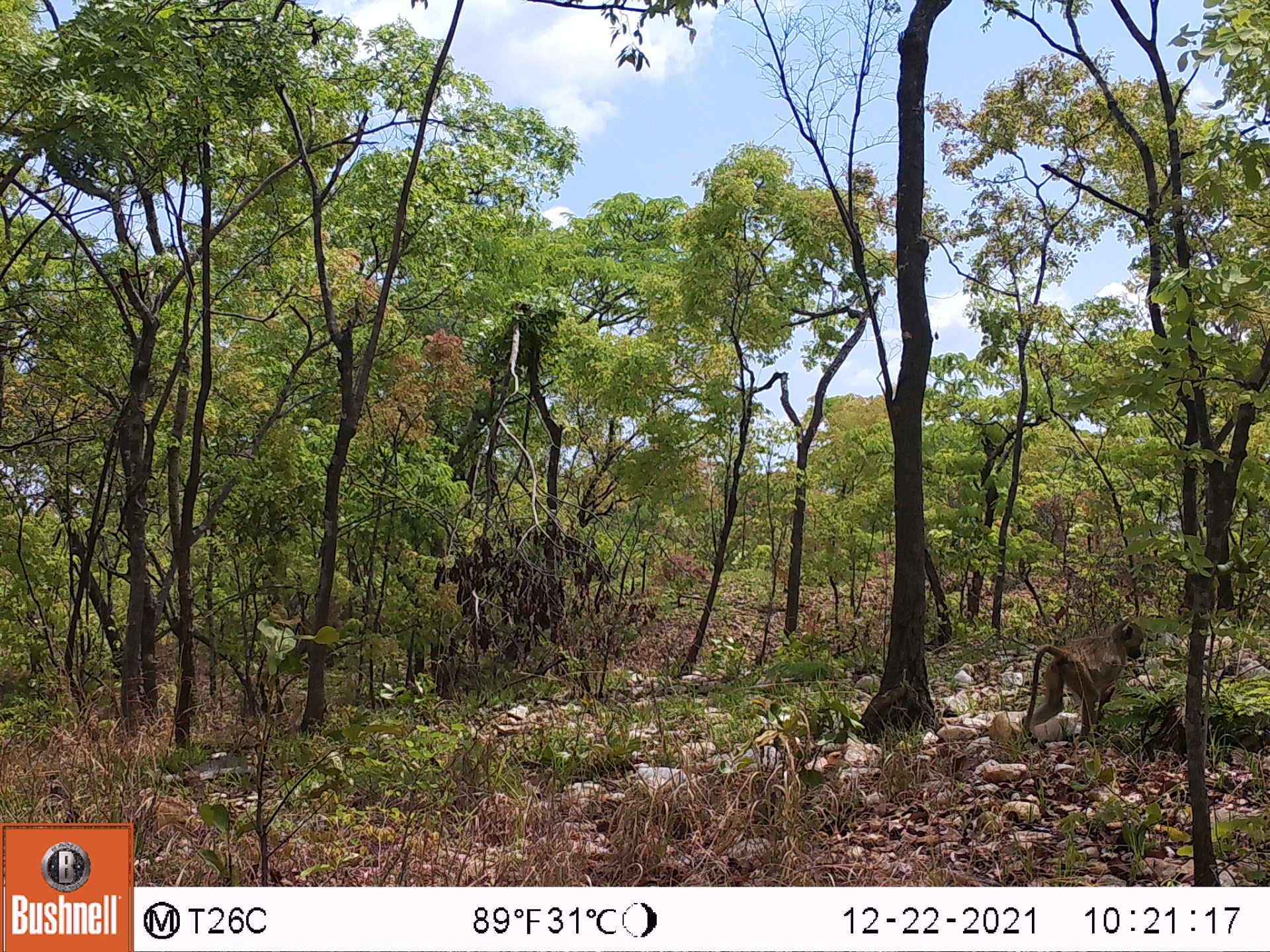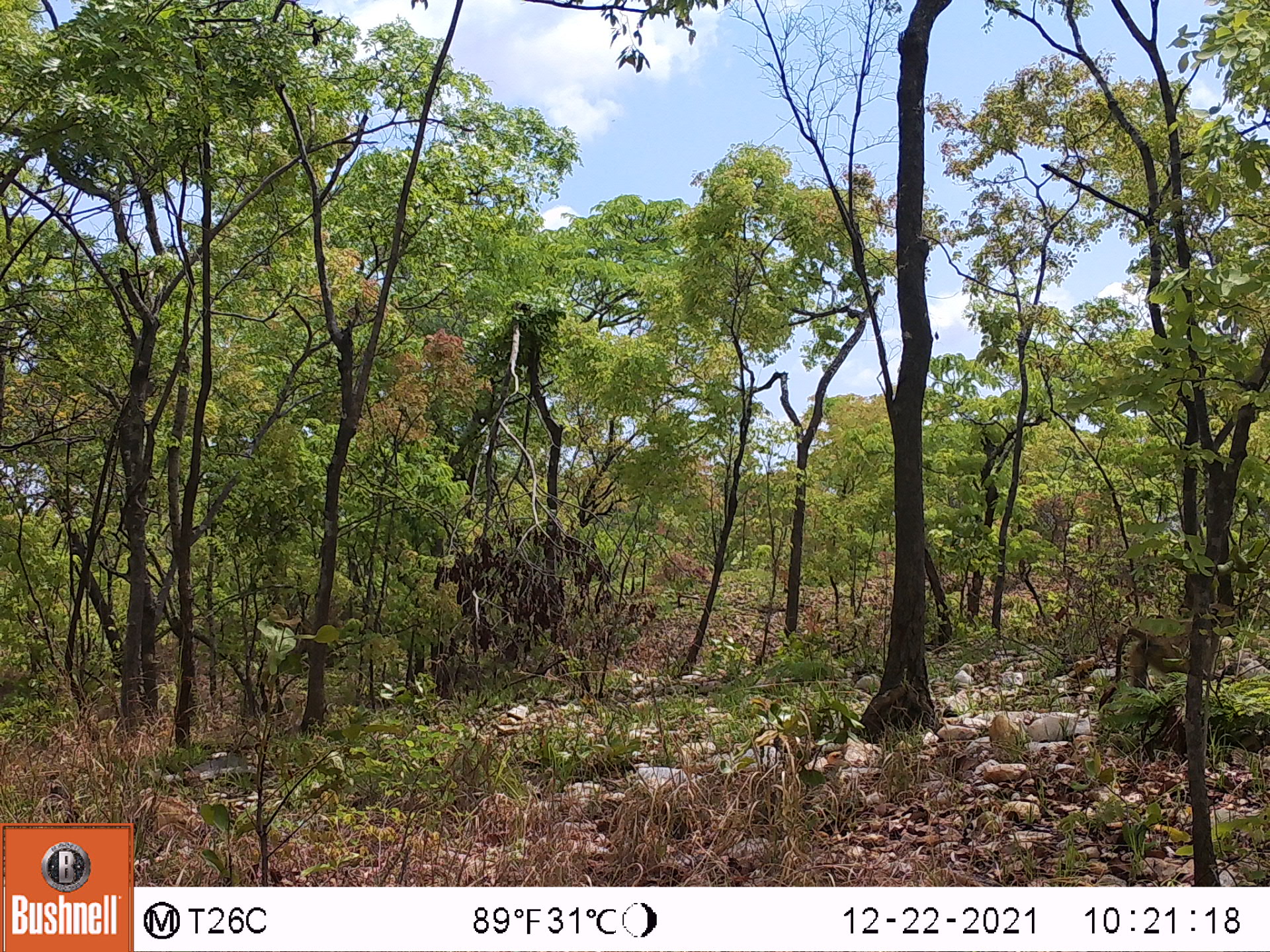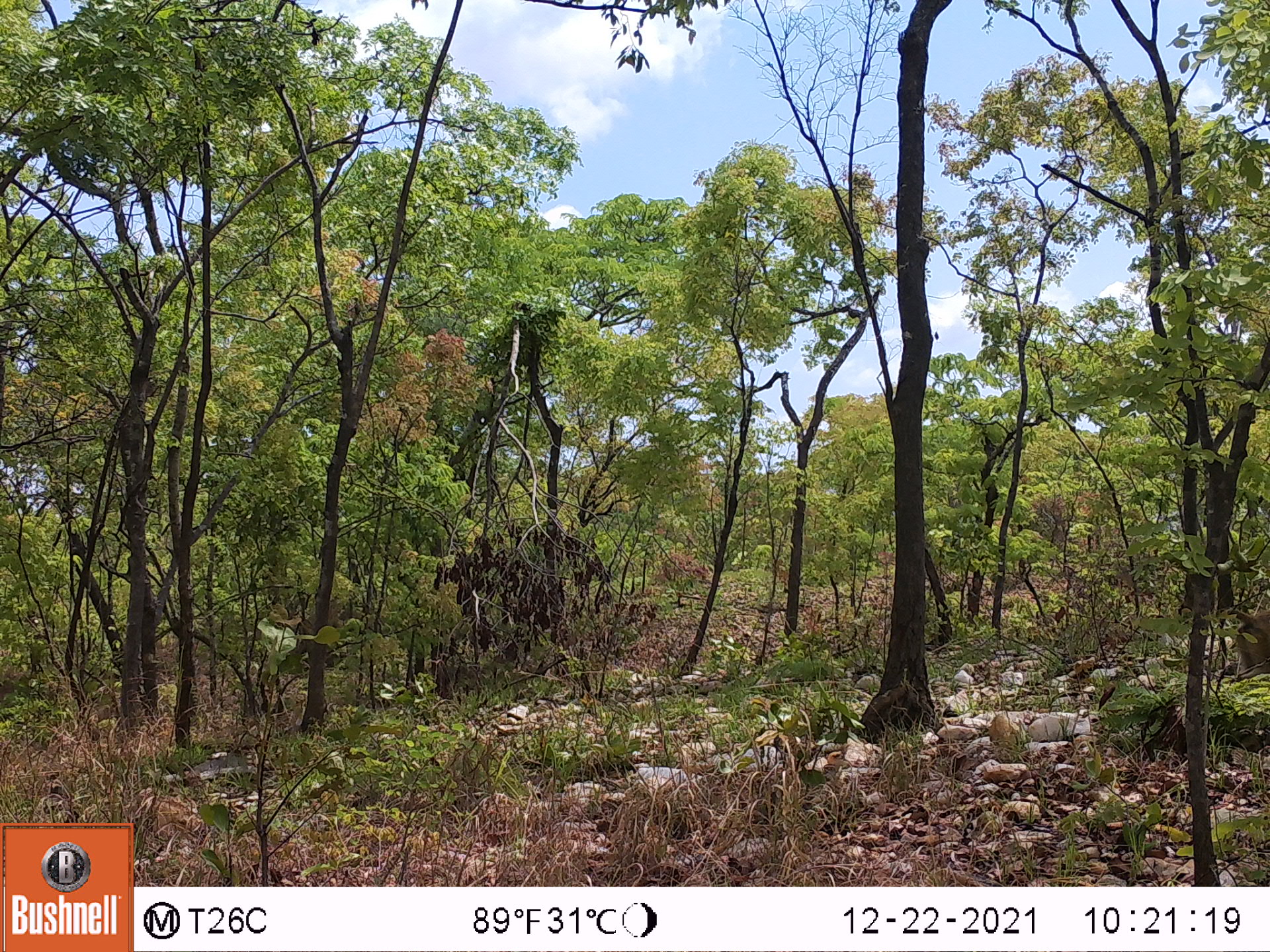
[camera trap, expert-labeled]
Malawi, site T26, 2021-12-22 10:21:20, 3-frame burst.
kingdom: Animalia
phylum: Chordata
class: Mammalia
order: Primates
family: Cercopithecidae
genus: Papio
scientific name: Papio cynocephalus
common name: yellow baboon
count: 1